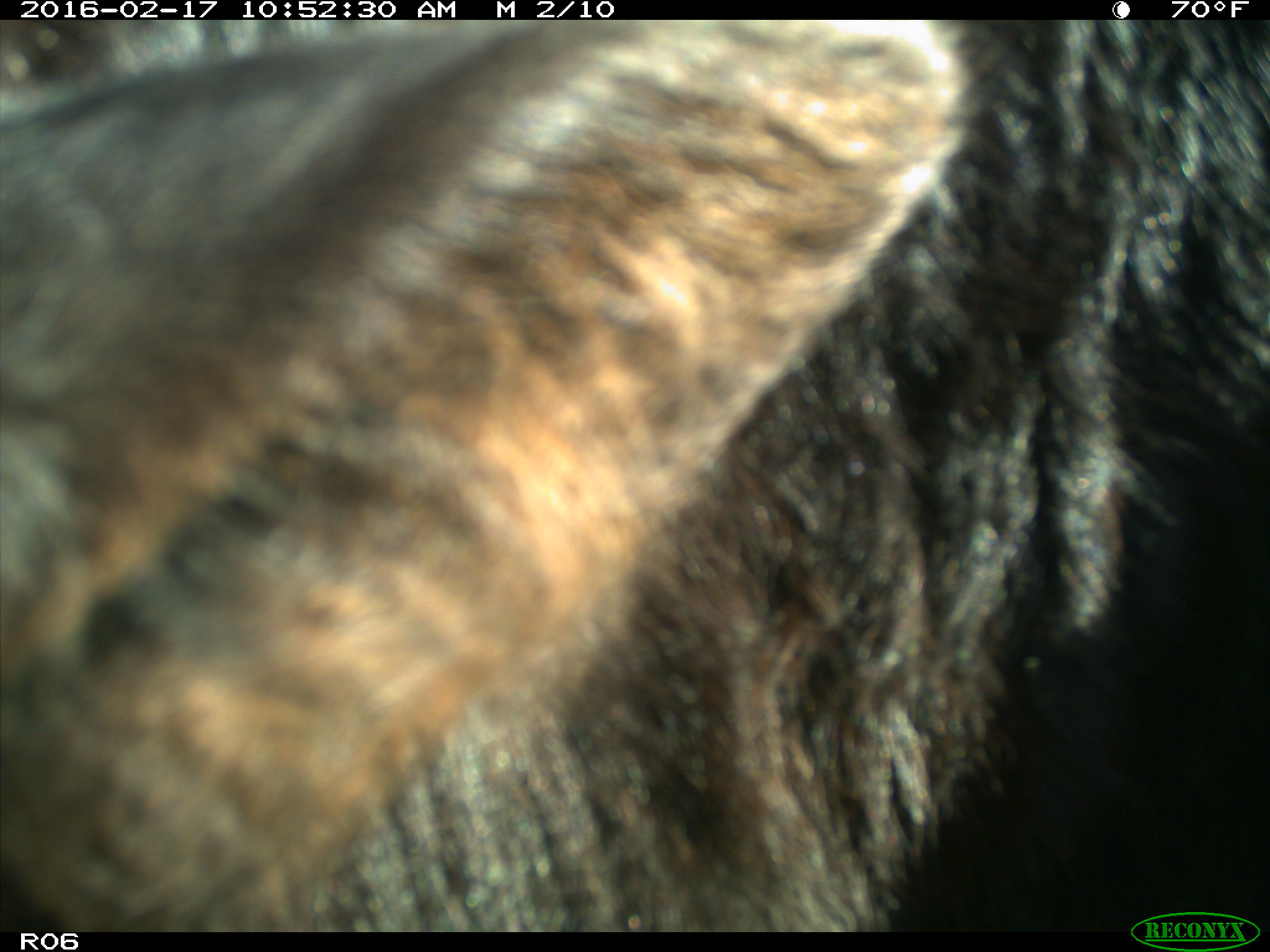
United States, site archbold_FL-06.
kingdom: Animalia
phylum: Chordata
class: Mammalia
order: Artiodactyla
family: Bovidae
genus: Bos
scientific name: Bos taurus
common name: domestic cow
Bos taurus (domestic cow).